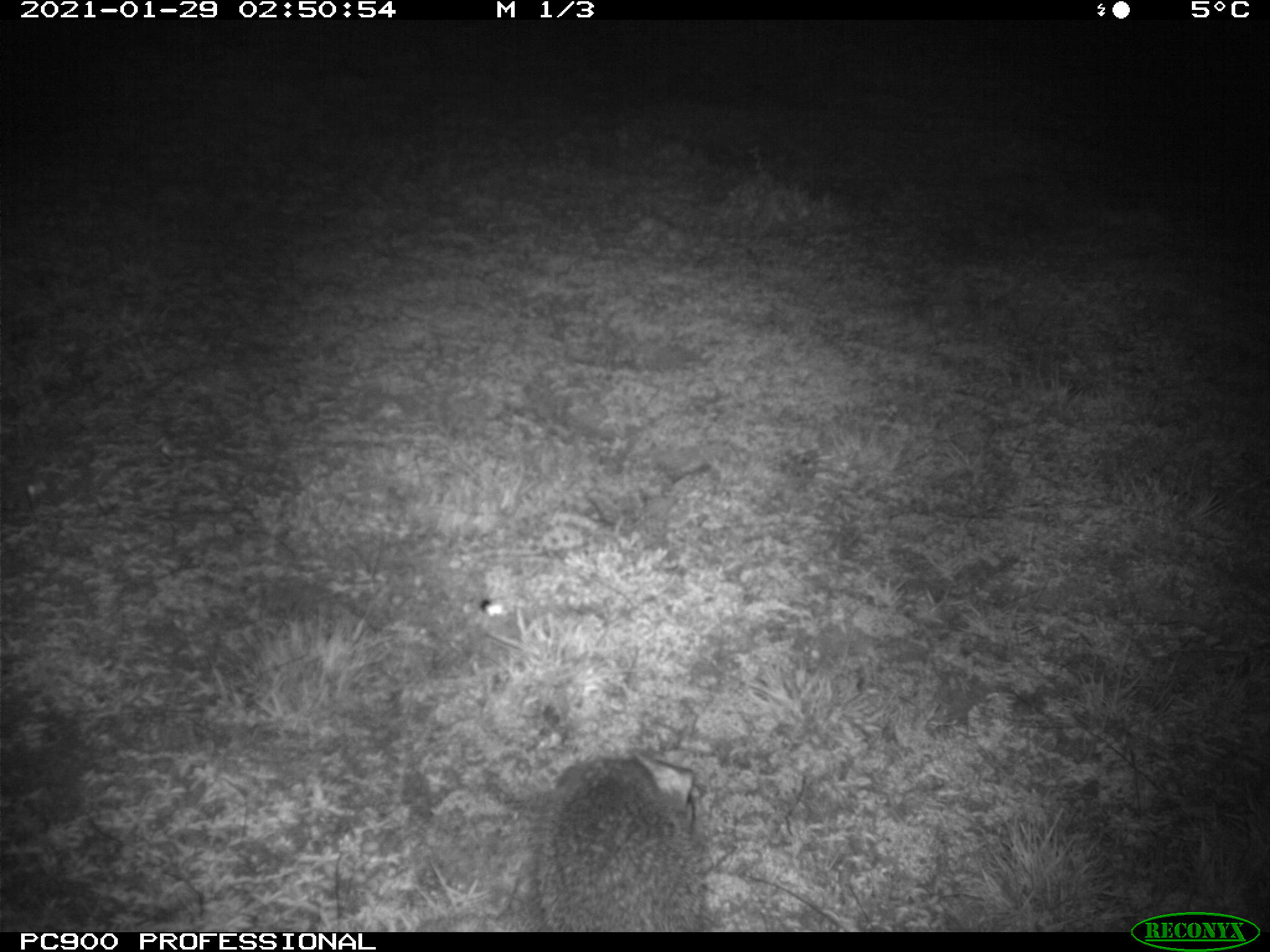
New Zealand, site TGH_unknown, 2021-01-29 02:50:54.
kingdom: Animalia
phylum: Chordata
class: Mammalia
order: Eulipotyphla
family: Erinaceidae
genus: Erinaceus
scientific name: Erinaceus europaeus europaeus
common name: european hedgehog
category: hedgehog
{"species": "hedgehog (european hedgehog) (Erinaceus europaeus europaeus)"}